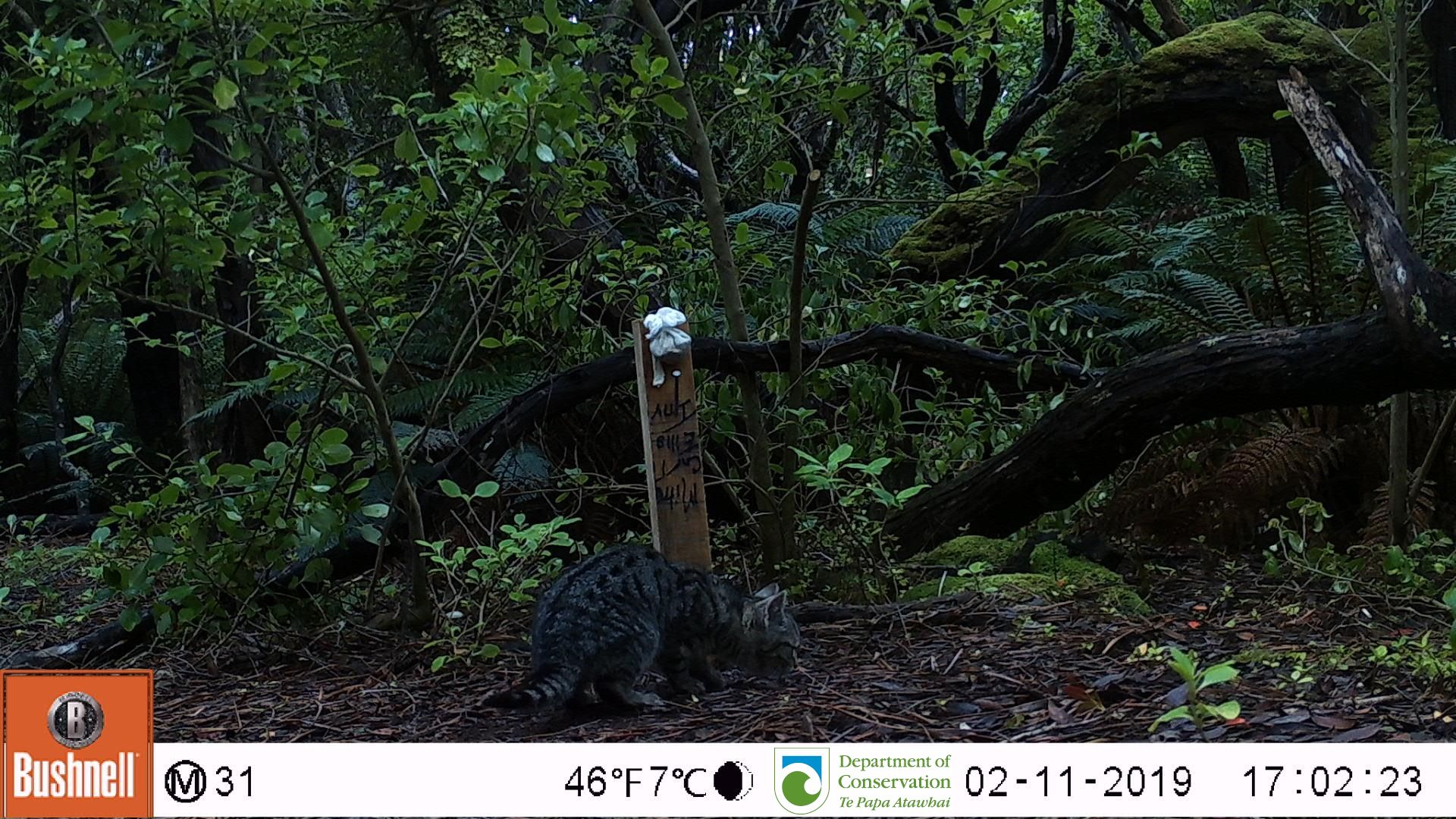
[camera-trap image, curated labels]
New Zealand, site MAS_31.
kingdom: Animalia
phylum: Chordata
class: Mammalia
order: Carnivora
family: Felidae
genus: Felis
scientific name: Felis catus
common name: domestic cat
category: cat